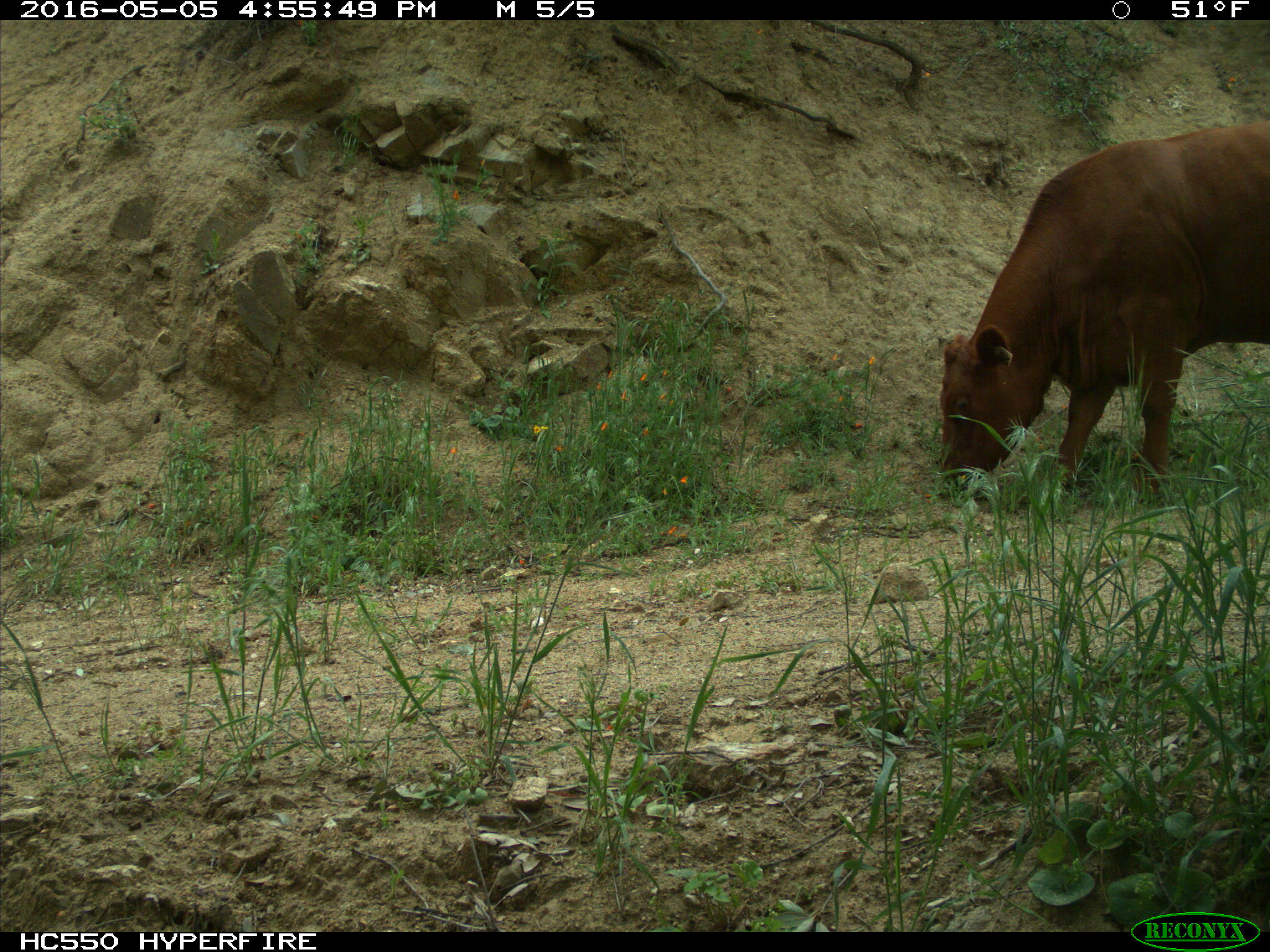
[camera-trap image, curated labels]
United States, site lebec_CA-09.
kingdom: Animalia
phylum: Chordata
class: Mammalia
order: Artiodactyla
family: Bovidae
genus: Bos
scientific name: Bos taurus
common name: domestic cow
Bos taurus (domestic cow).